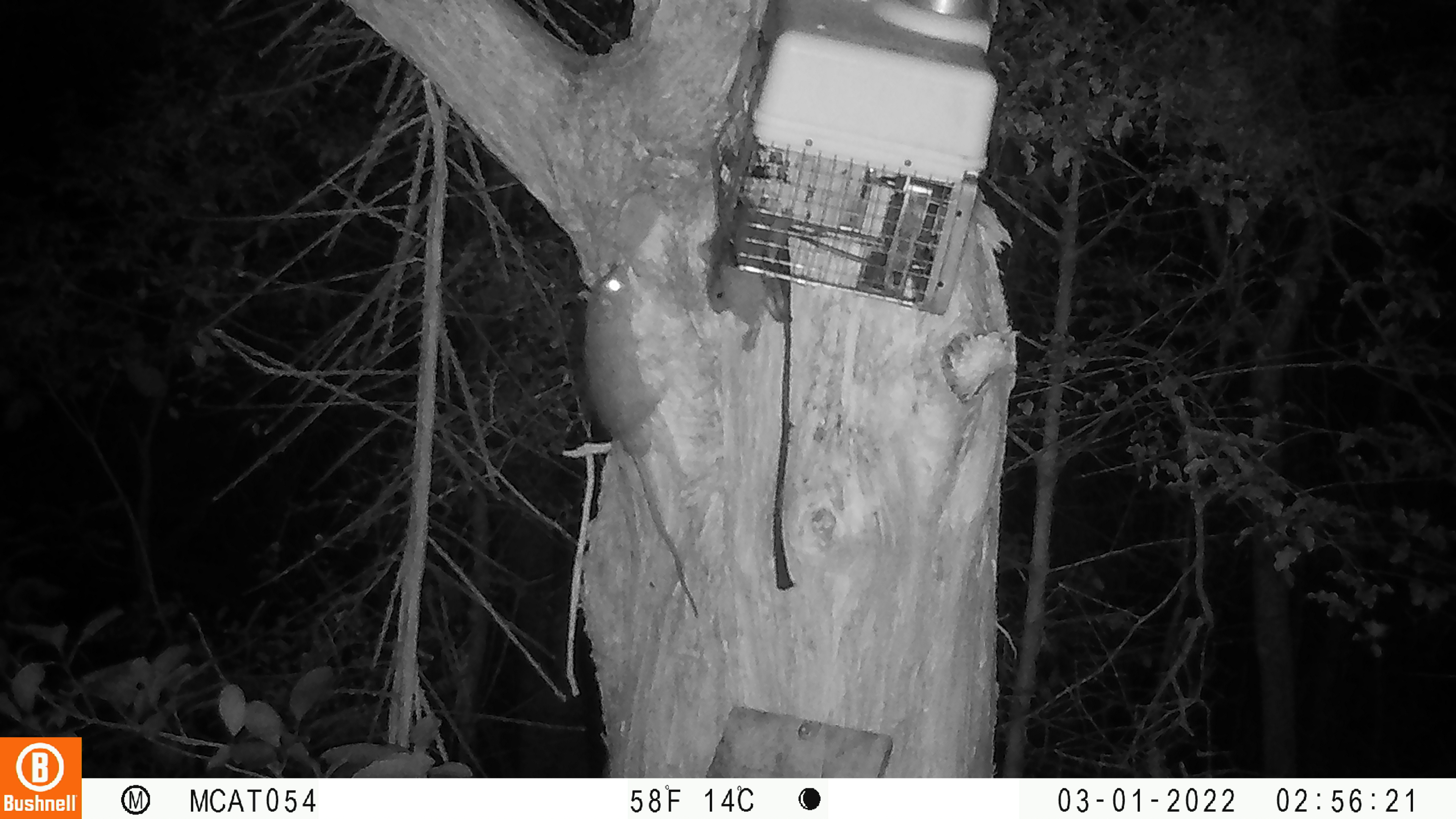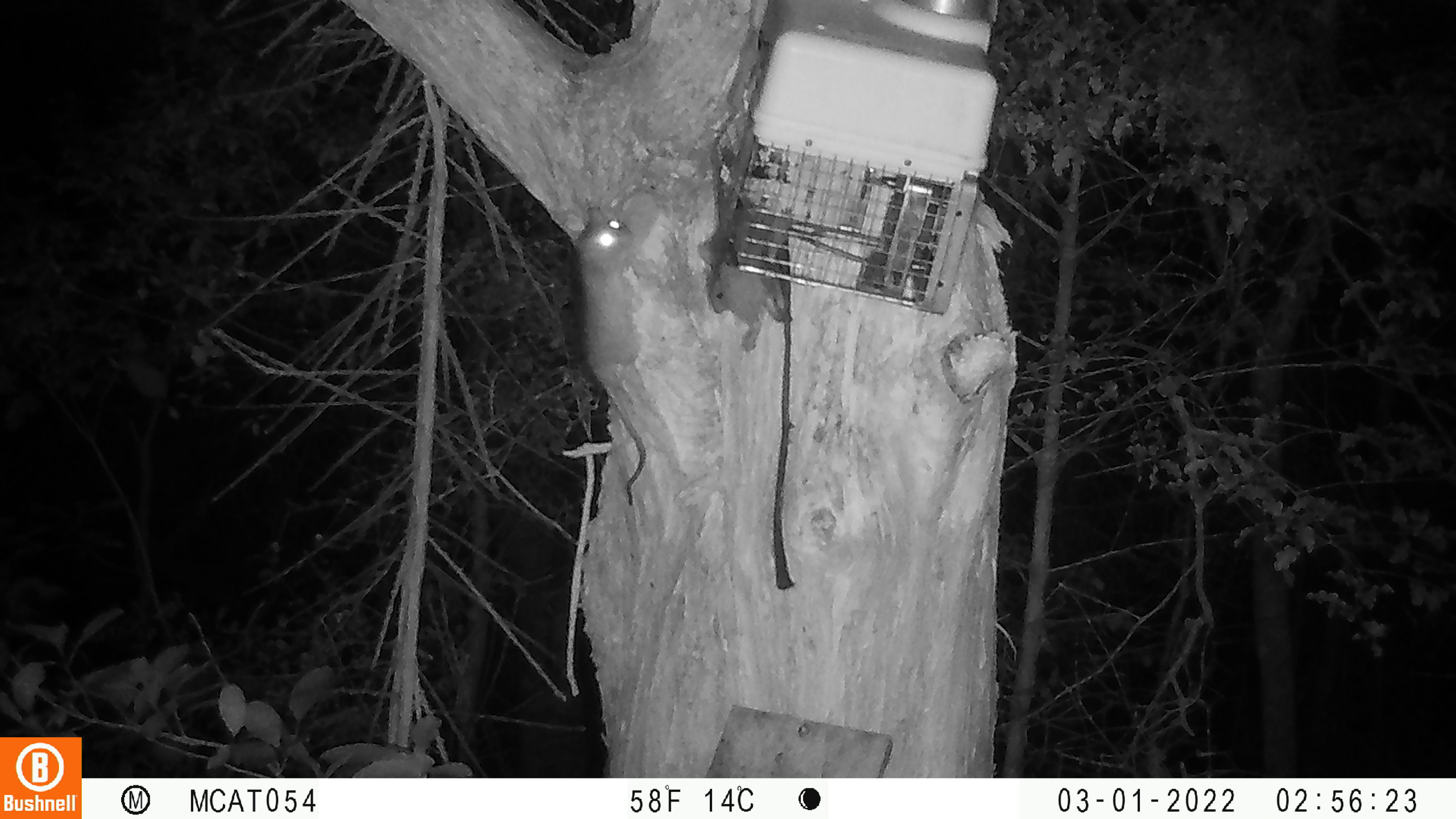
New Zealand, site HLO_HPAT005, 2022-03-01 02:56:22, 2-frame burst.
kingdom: Animalia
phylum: Chordata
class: Mammalia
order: Rodentia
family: Muridae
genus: Rattus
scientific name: Rattus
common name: rat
Rat (Rattus).